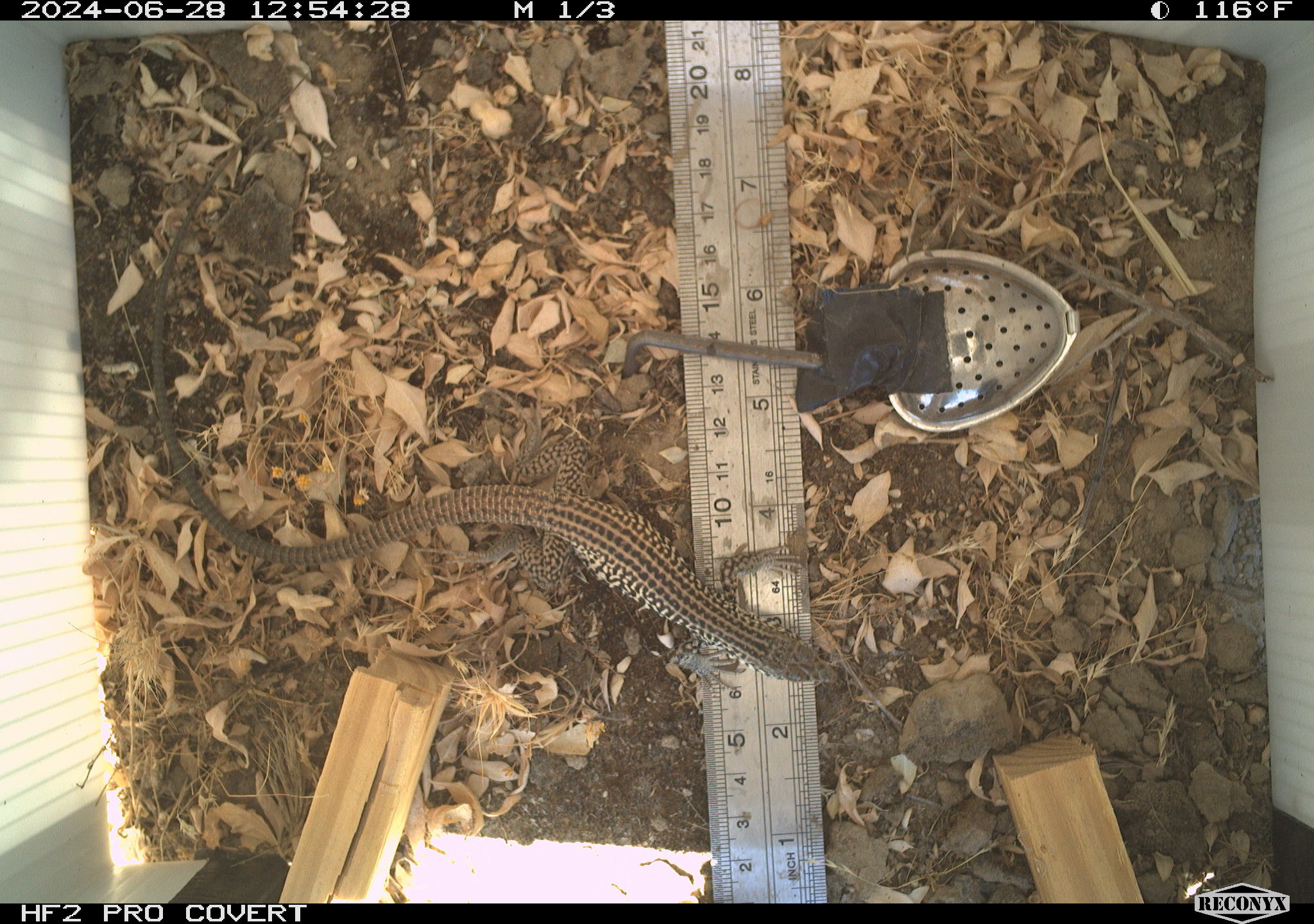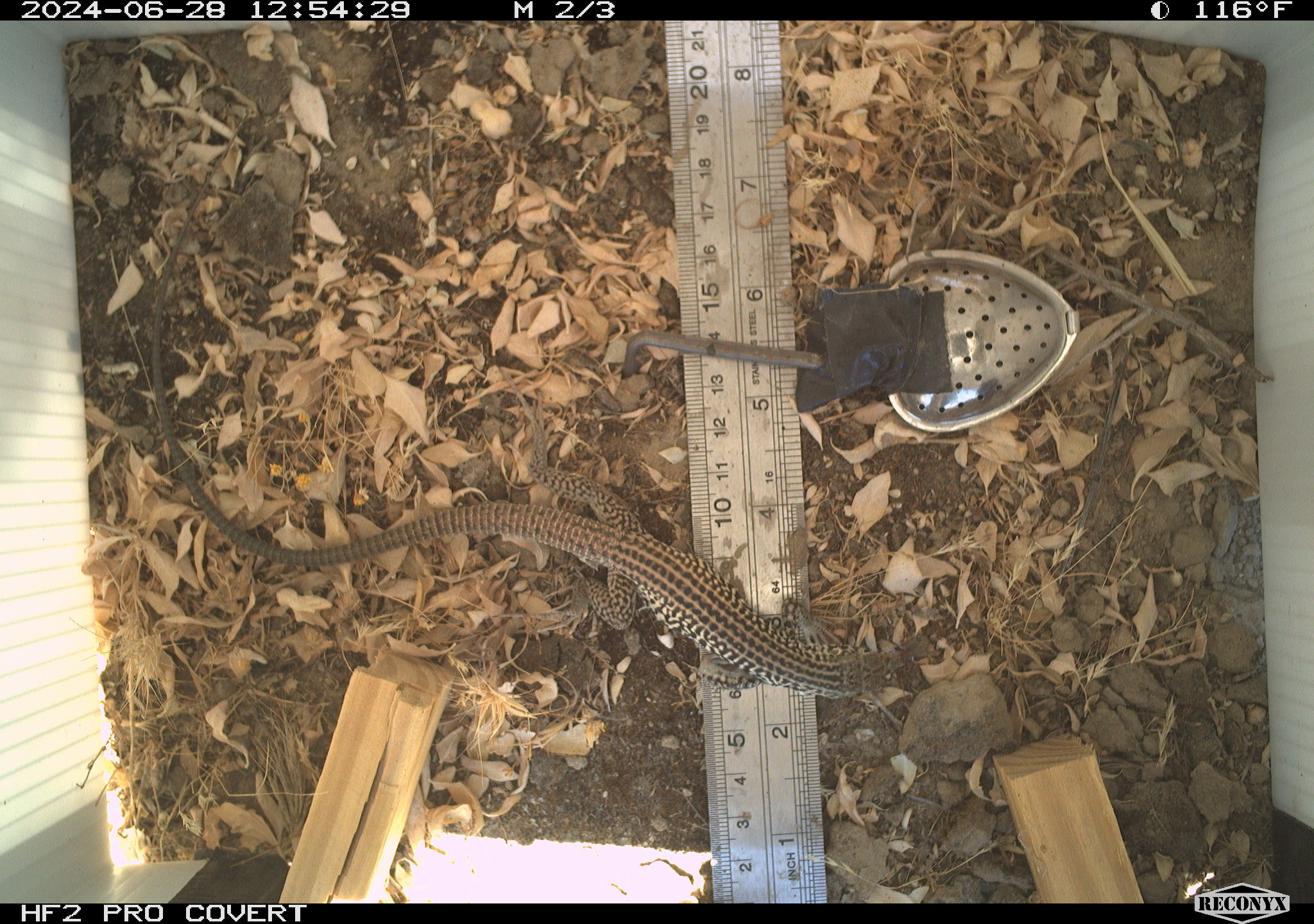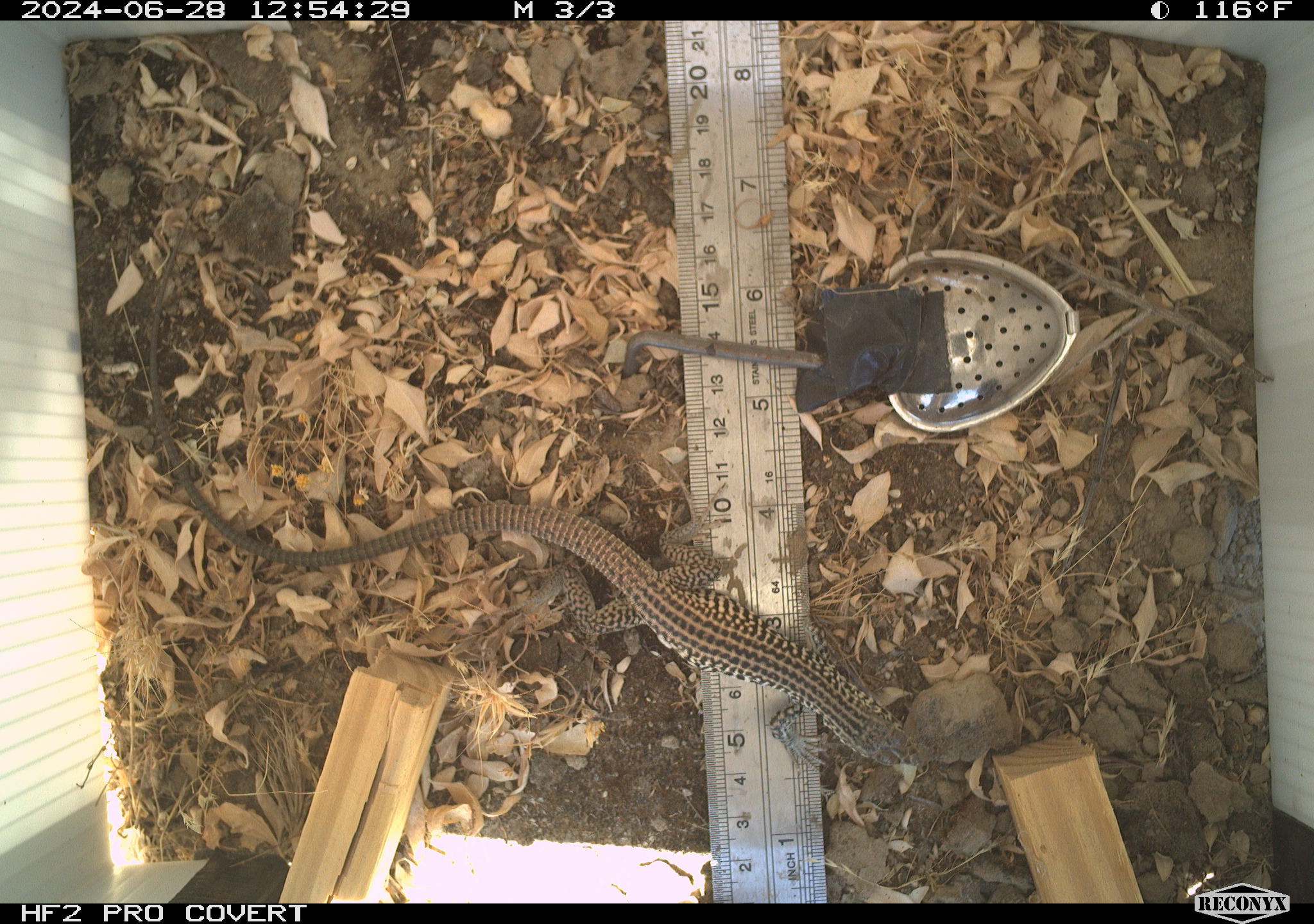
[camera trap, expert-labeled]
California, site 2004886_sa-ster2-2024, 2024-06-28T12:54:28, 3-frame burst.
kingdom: Animalia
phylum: Chordata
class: Reptilia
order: Squamata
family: Teiidae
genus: Aspidoscelis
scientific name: Aspidoscelis tigris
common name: western whiptail